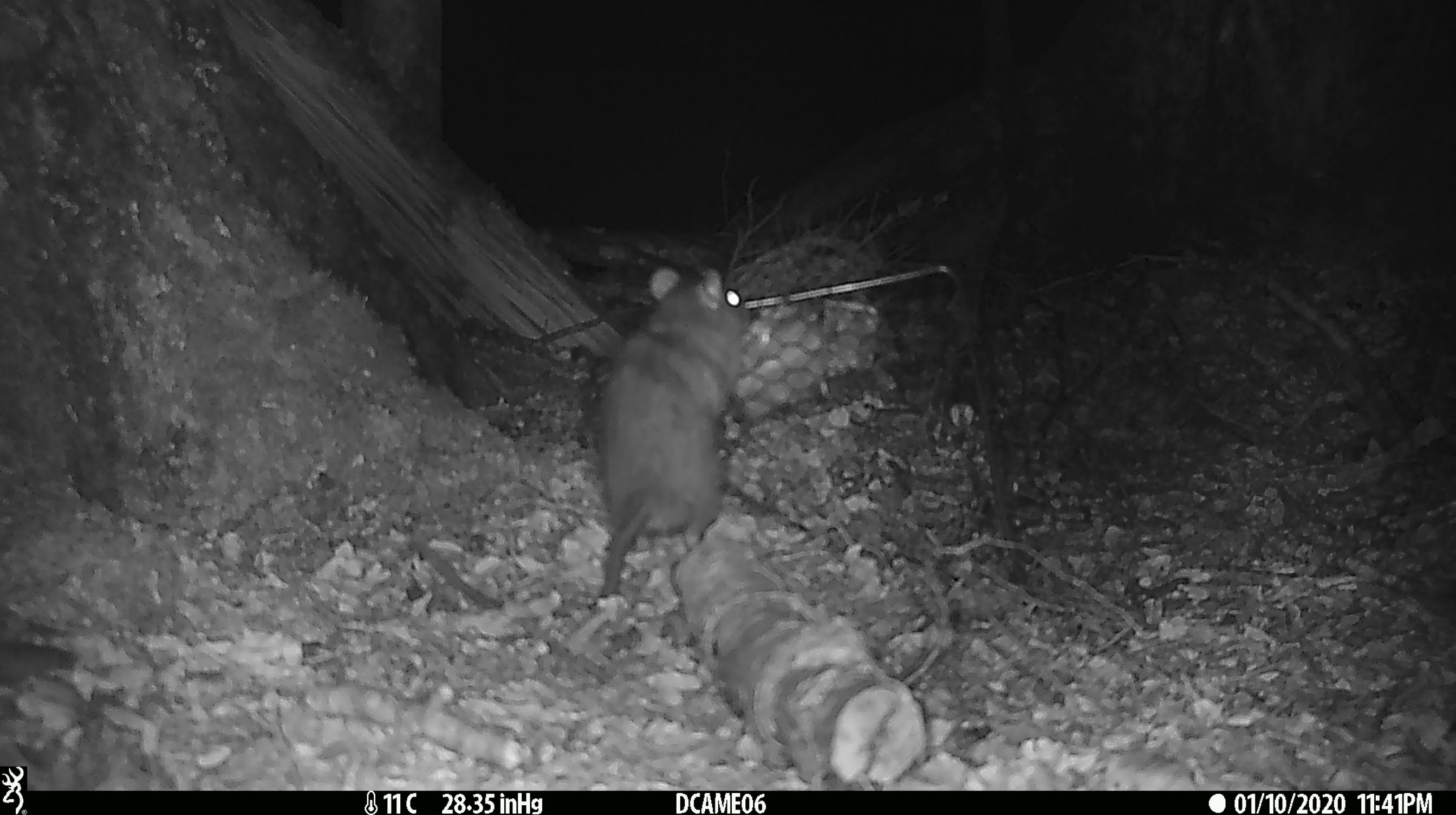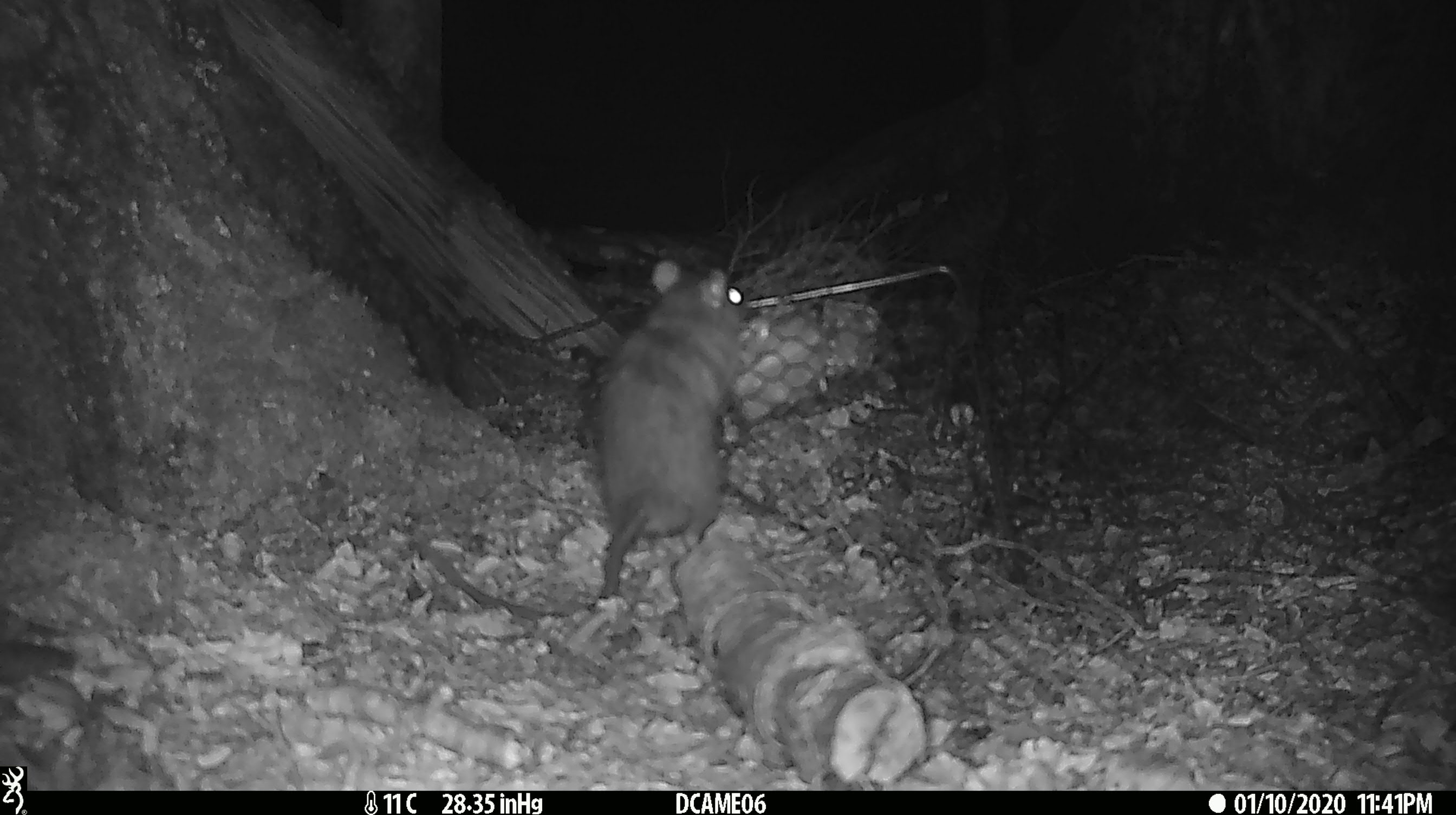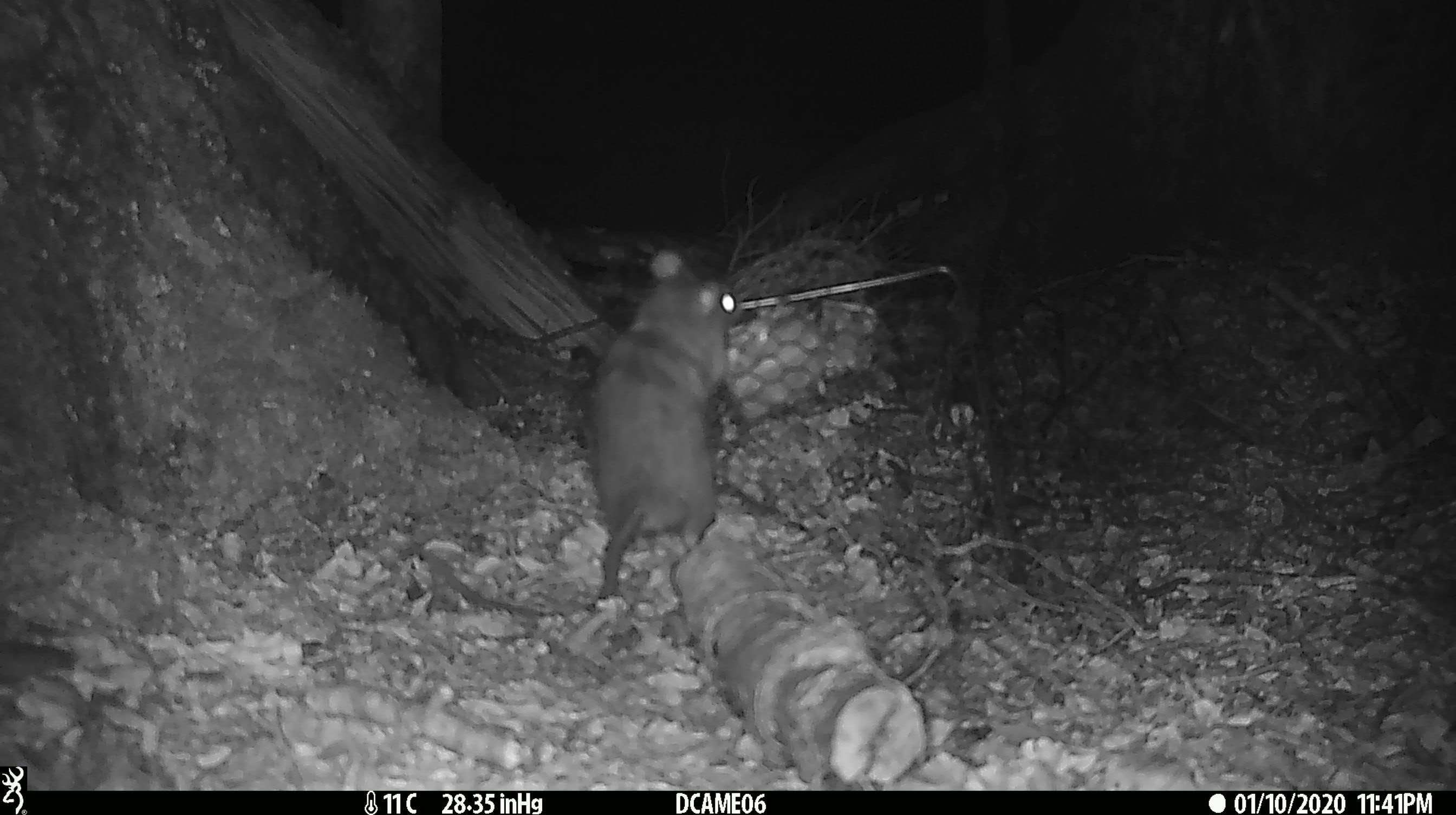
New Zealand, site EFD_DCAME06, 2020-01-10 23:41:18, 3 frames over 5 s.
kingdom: Animalia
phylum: Chordata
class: Mammalia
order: Rodentia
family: Muridae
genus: Rattus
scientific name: Rattus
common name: rat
Rat (Rattus).